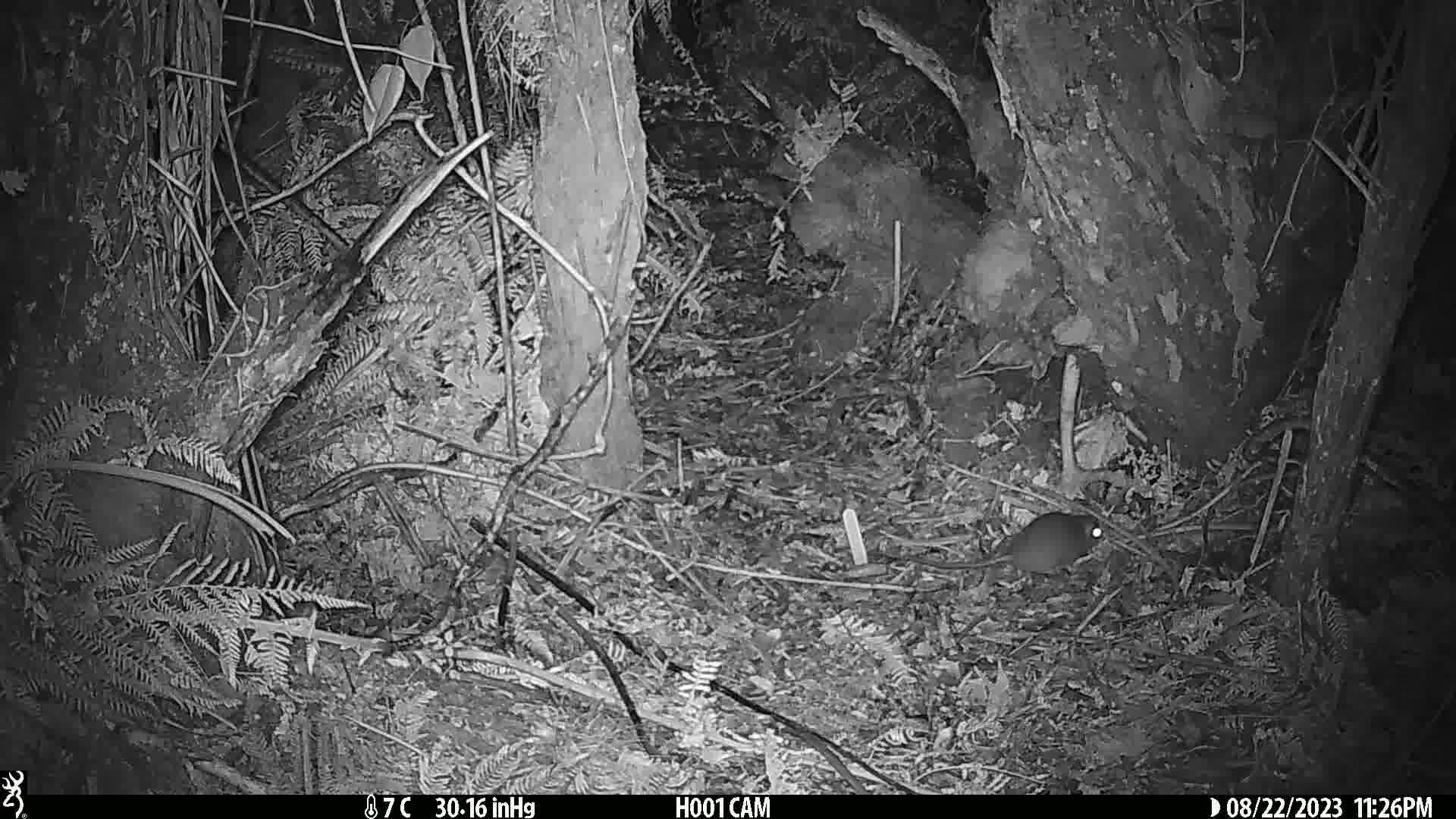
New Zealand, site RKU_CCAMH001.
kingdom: Animalia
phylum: Chordata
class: Mammalia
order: Rodentia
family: Muridae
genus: Rattus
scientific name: Rattus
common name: rat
Rat (Rattus).